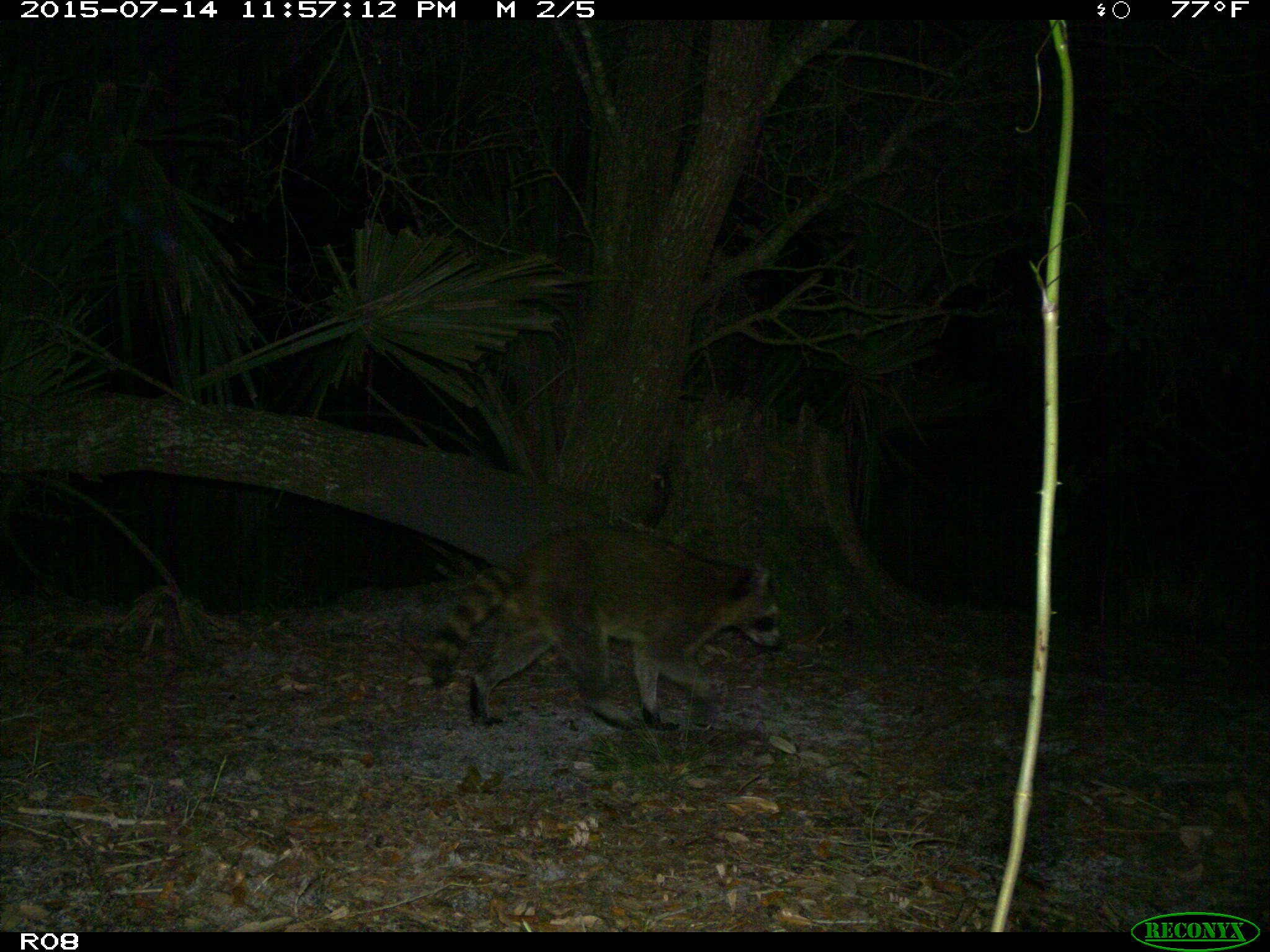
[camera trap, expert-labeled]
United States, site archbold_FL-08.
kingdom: Animalia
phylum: Chordata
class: Mammalia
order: Carnivora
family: Procyonidae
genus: Procyon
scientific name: Procyon lotor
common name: common raccoon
Procyon lotor (common raccoon).